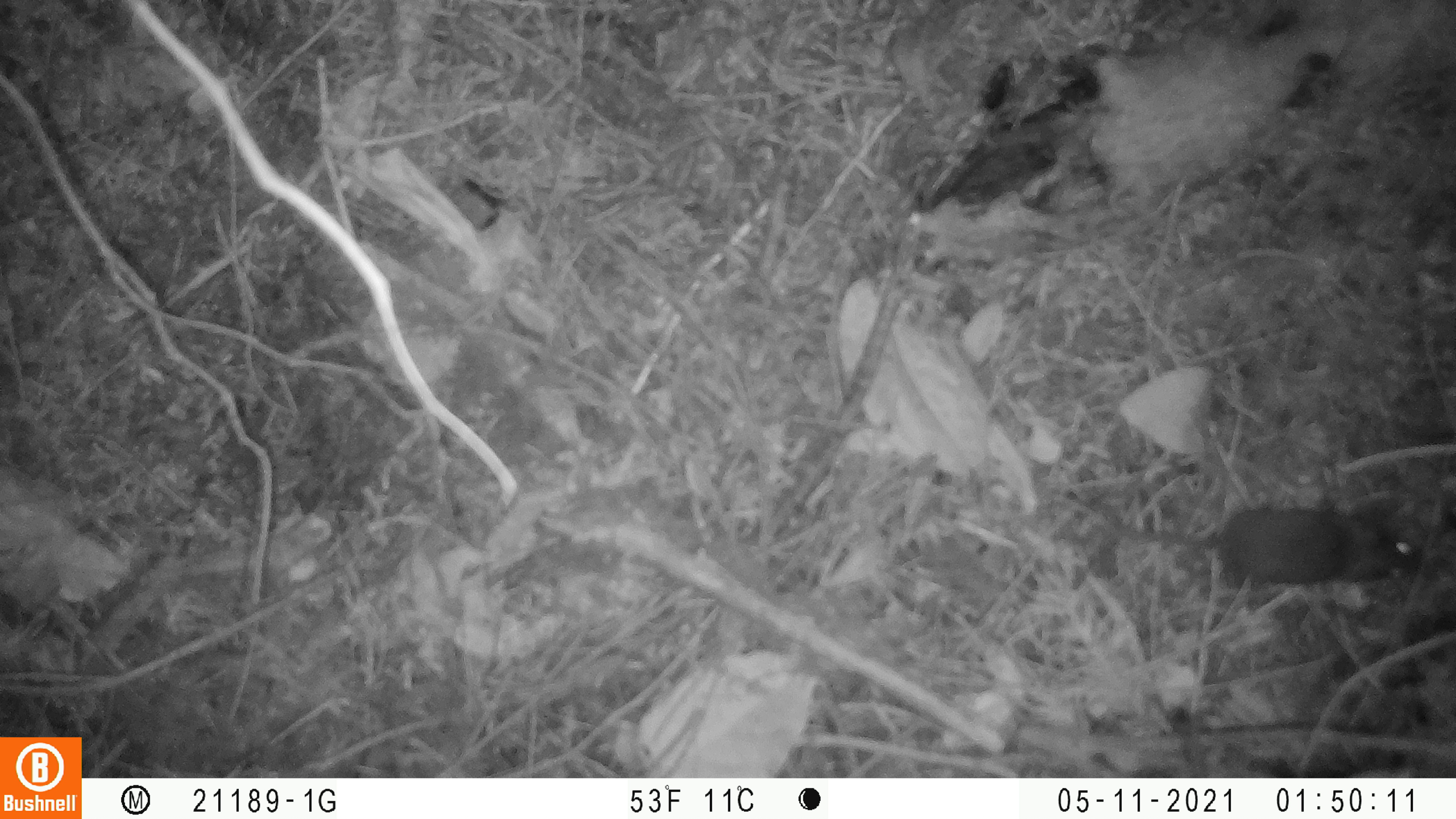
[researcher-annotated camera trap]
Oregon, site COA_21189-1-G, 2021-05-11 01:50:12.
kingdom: Animalia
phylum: Chordata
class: Mammalia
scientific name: Mammalia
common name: small mammal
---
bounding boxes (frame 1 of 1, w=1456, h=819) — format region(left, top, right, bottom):
small mammal: region(1087, 488, 1431, 597)